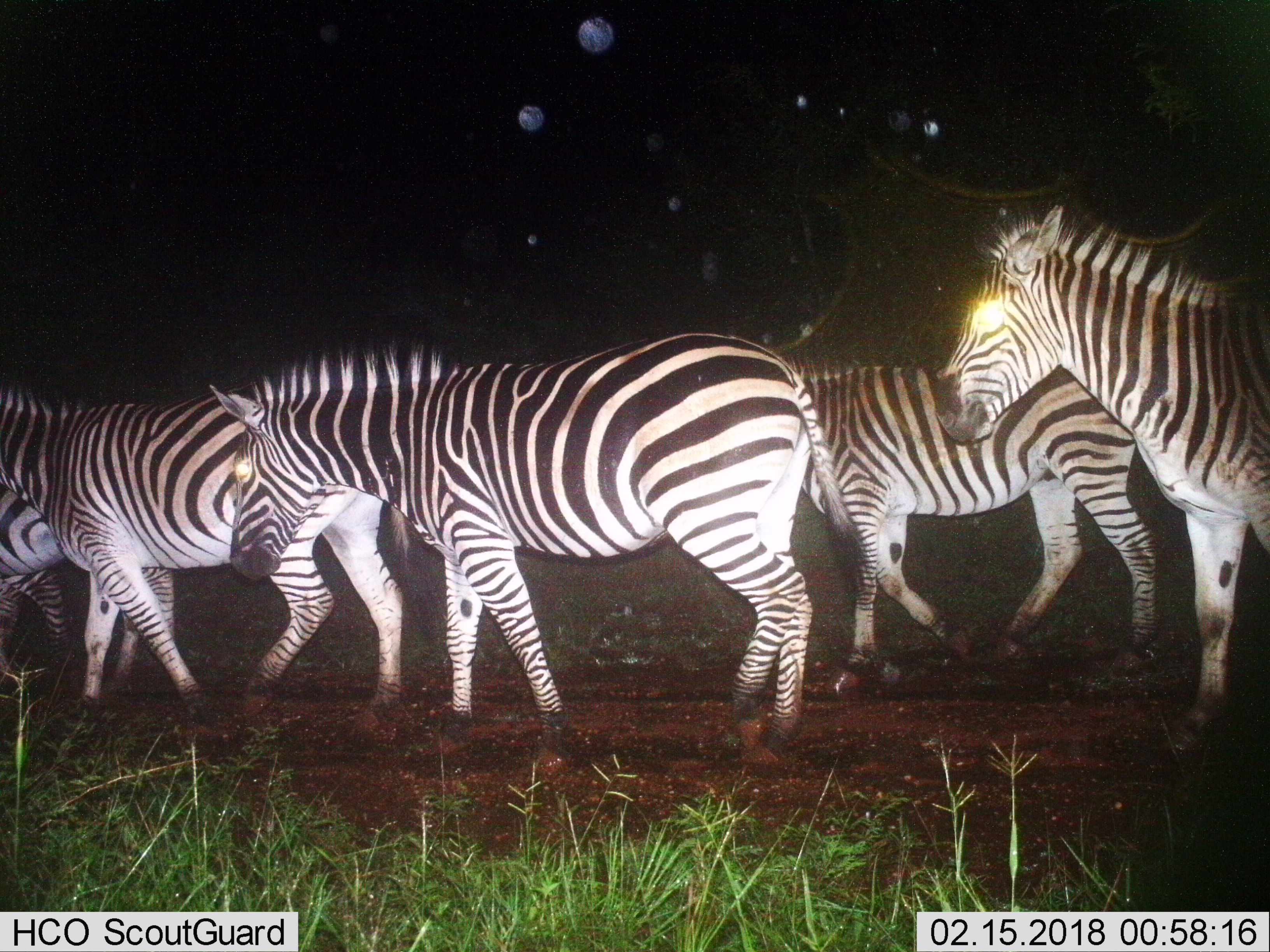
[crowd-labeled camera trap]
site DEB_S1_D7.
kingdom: Animalia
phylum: Chordata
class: Mammalia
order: Perissodactyla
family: Equidae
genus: Equus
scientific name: Equus quagga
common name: plains zebra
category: zebraplains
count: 5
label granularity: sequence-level